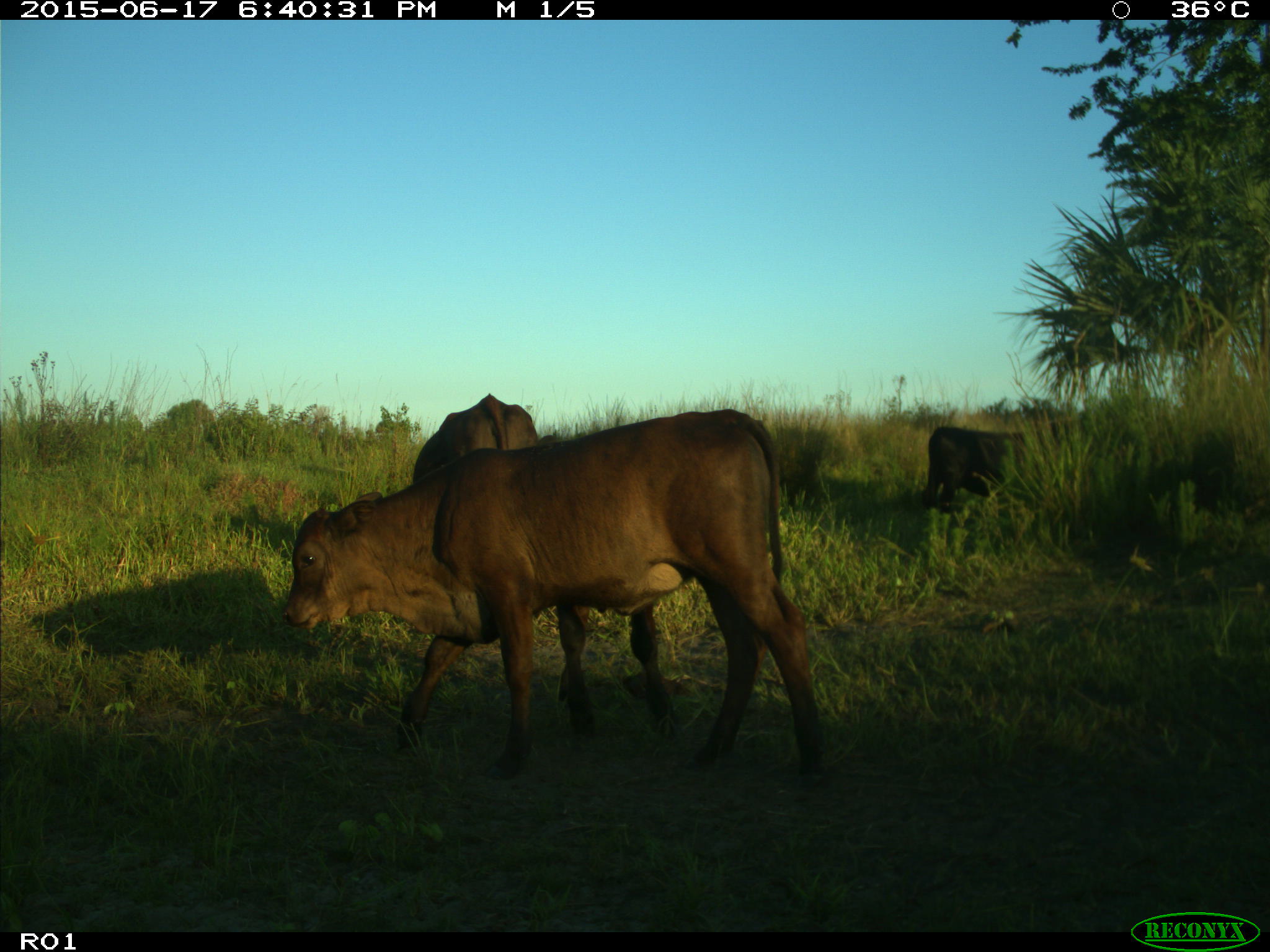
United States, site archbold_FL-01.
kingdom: Animalia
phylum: Chordata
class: Mammalia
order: Artiodactyla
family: Bovidae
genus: Bos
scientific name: Bos taurus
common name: domestic cow